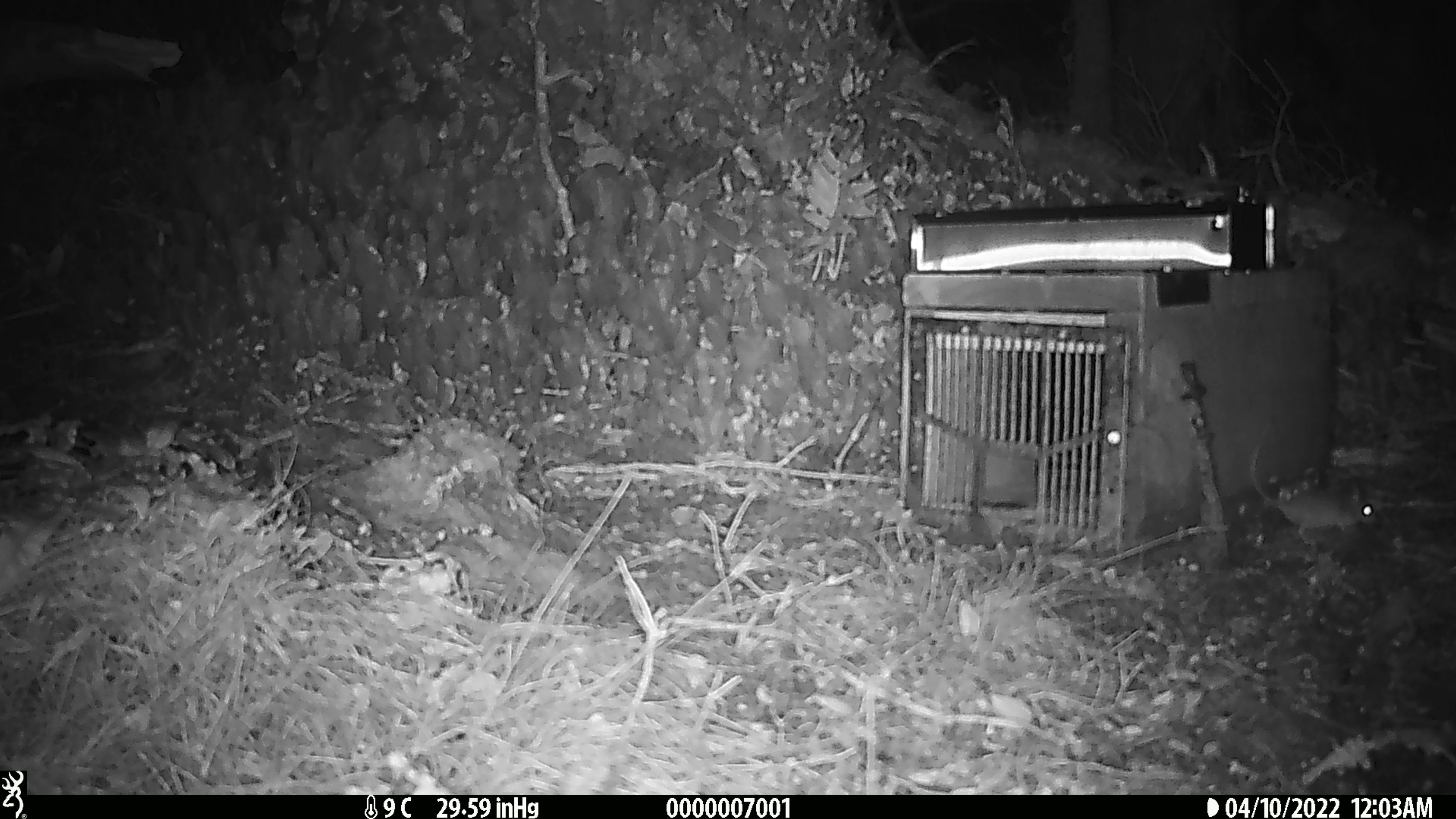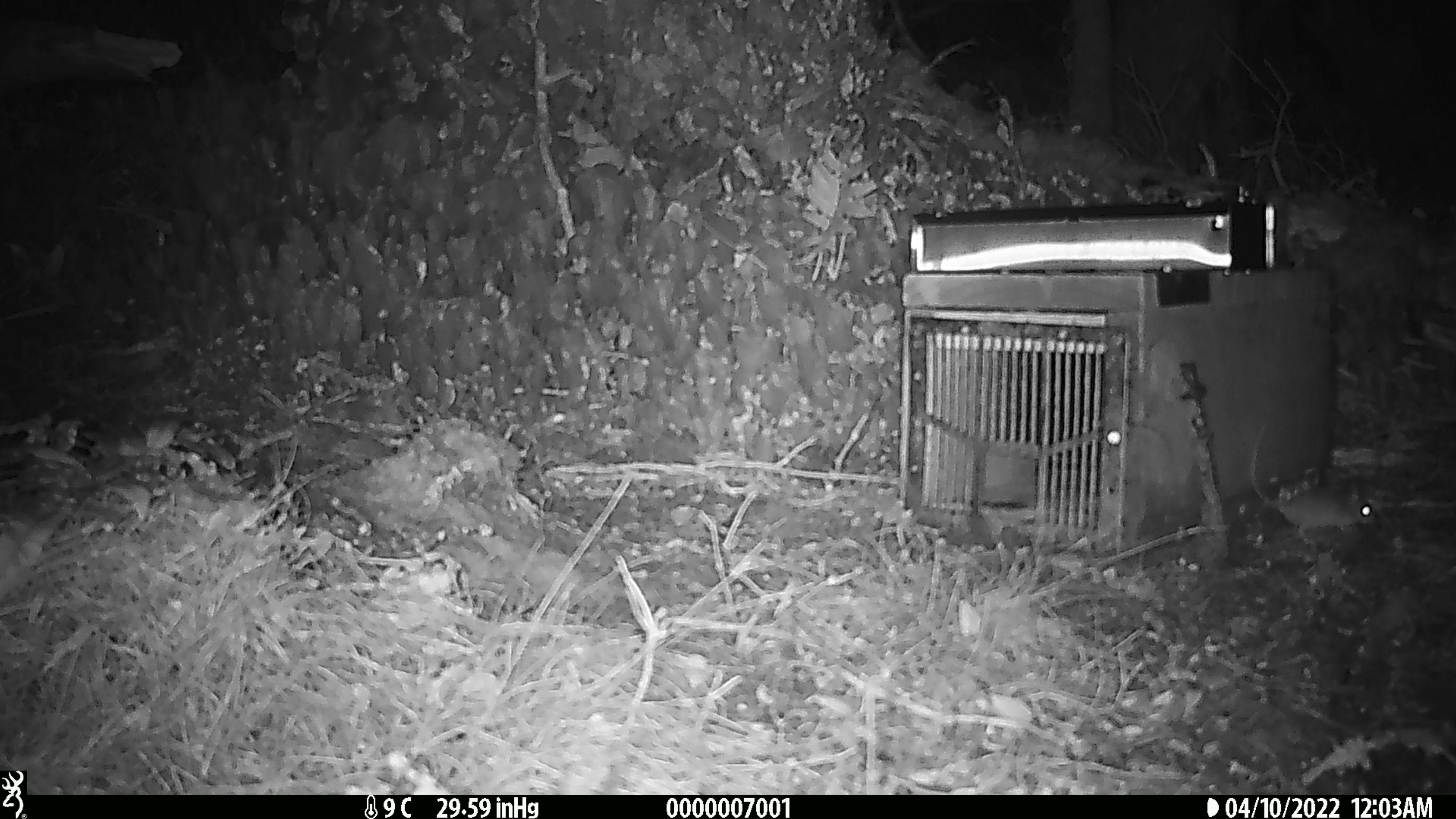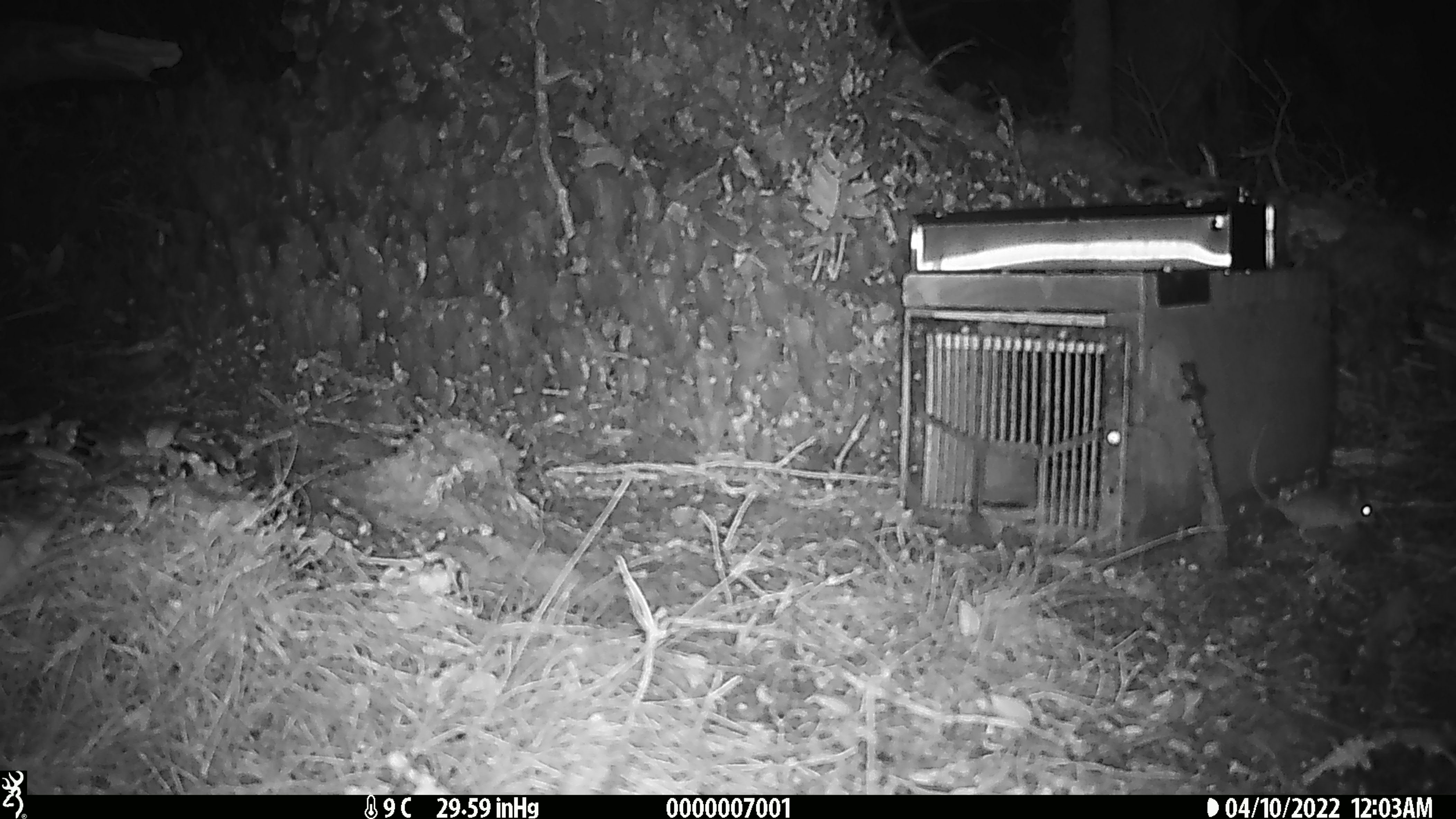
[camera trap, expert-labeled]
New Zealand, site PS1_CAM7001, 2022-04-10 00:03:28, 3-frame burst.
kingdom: Animalia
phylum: Chordata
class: Mammalia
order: Rodentia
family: Muridae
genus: Mus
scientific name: Mus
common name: mouse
Mouse (Mus).